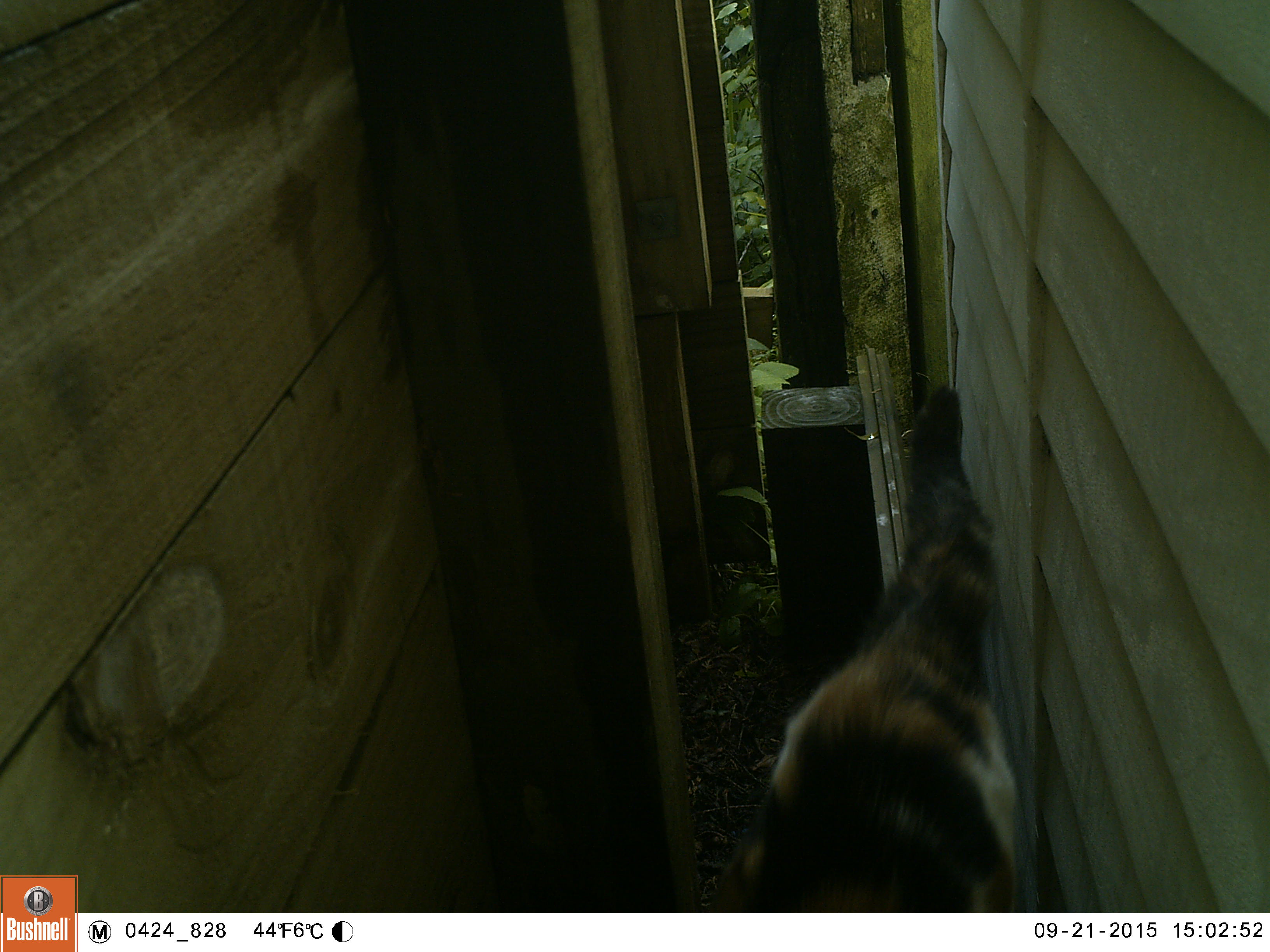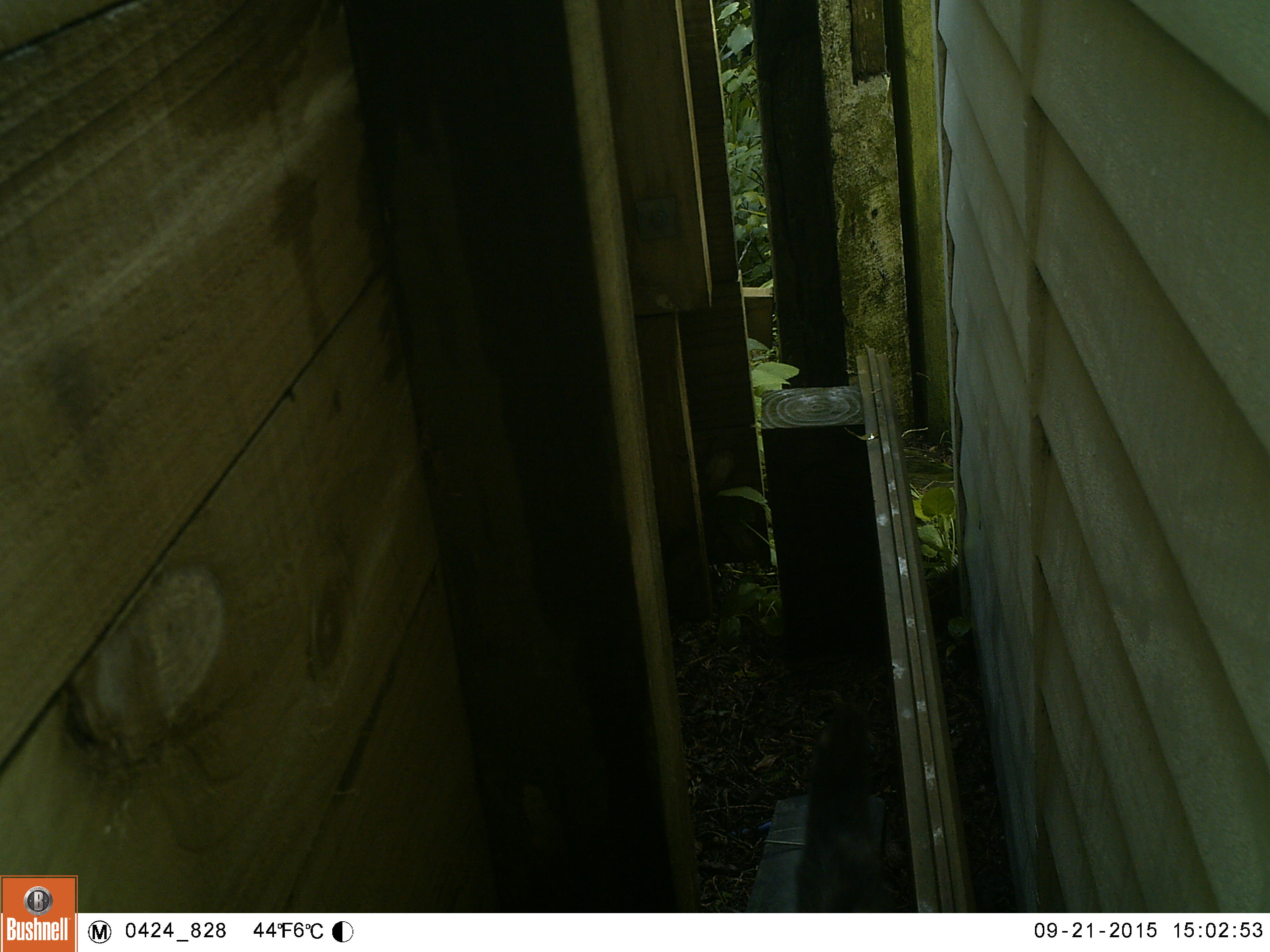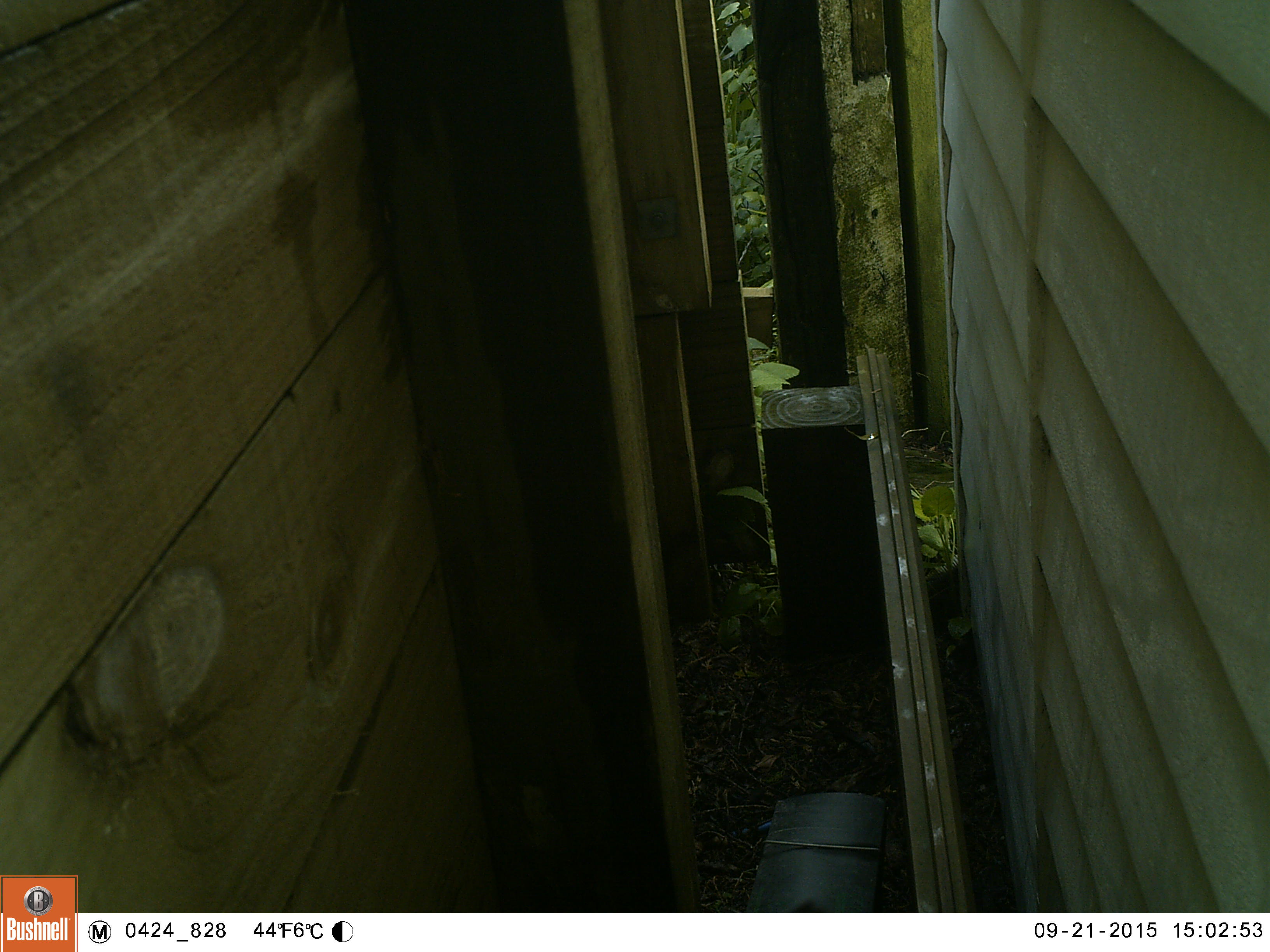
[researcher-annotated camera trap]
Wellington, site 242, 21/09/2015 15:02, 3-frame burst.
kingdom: Animalia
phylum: Chordata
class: Mammalia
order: Carnivora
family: Felidae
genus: Felis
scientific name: Felis catus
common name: cat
Cat (Felis catus).